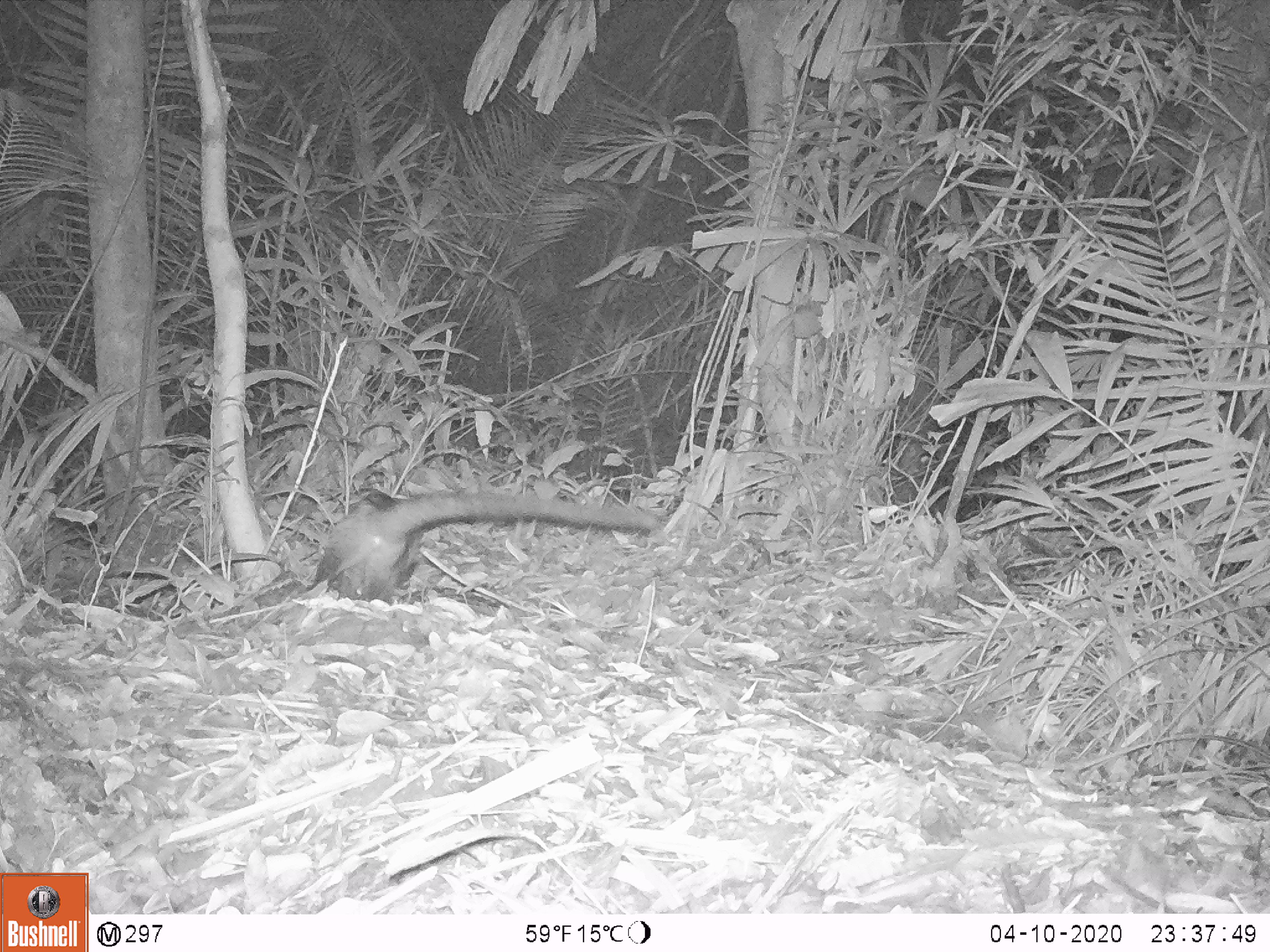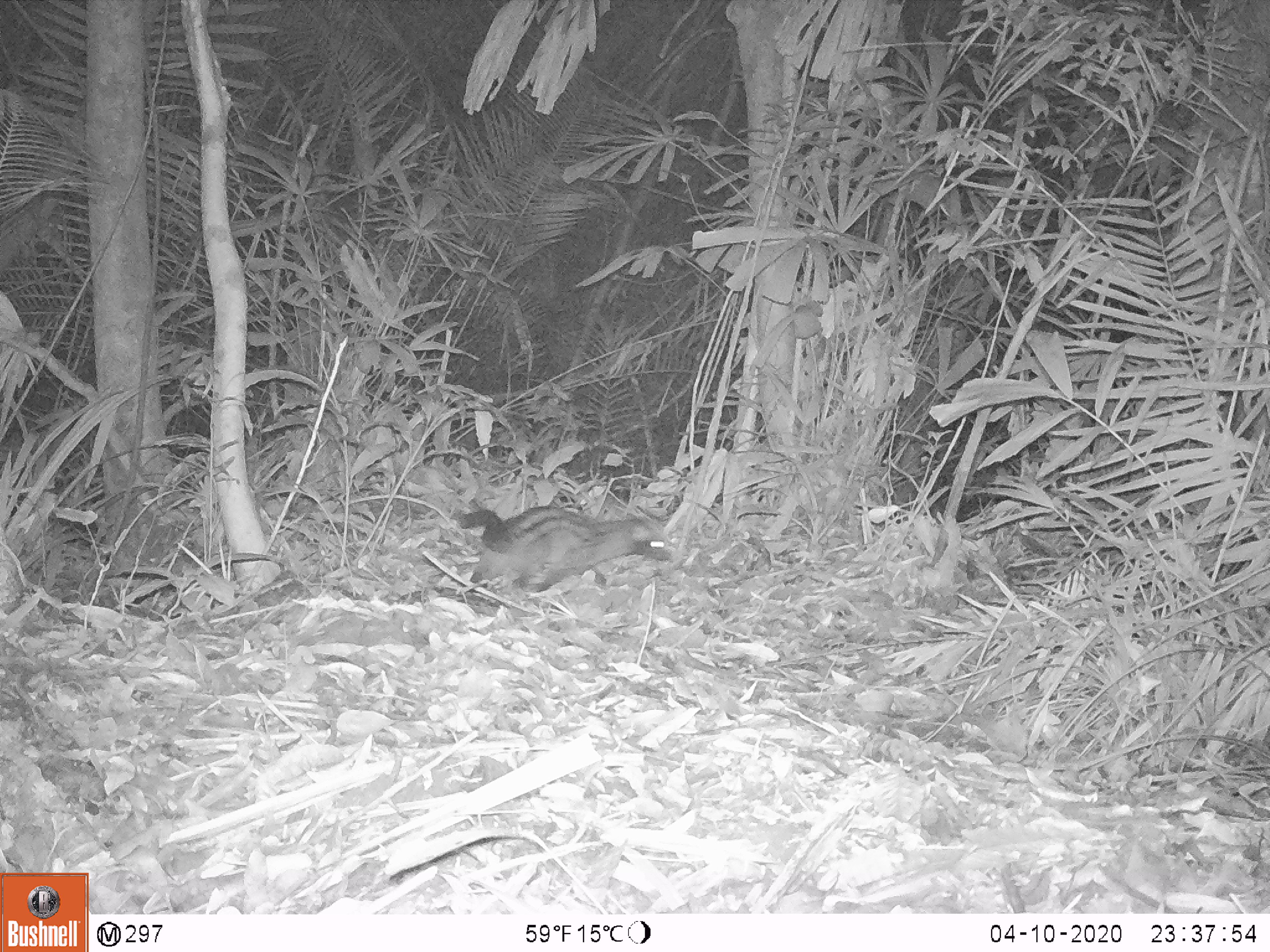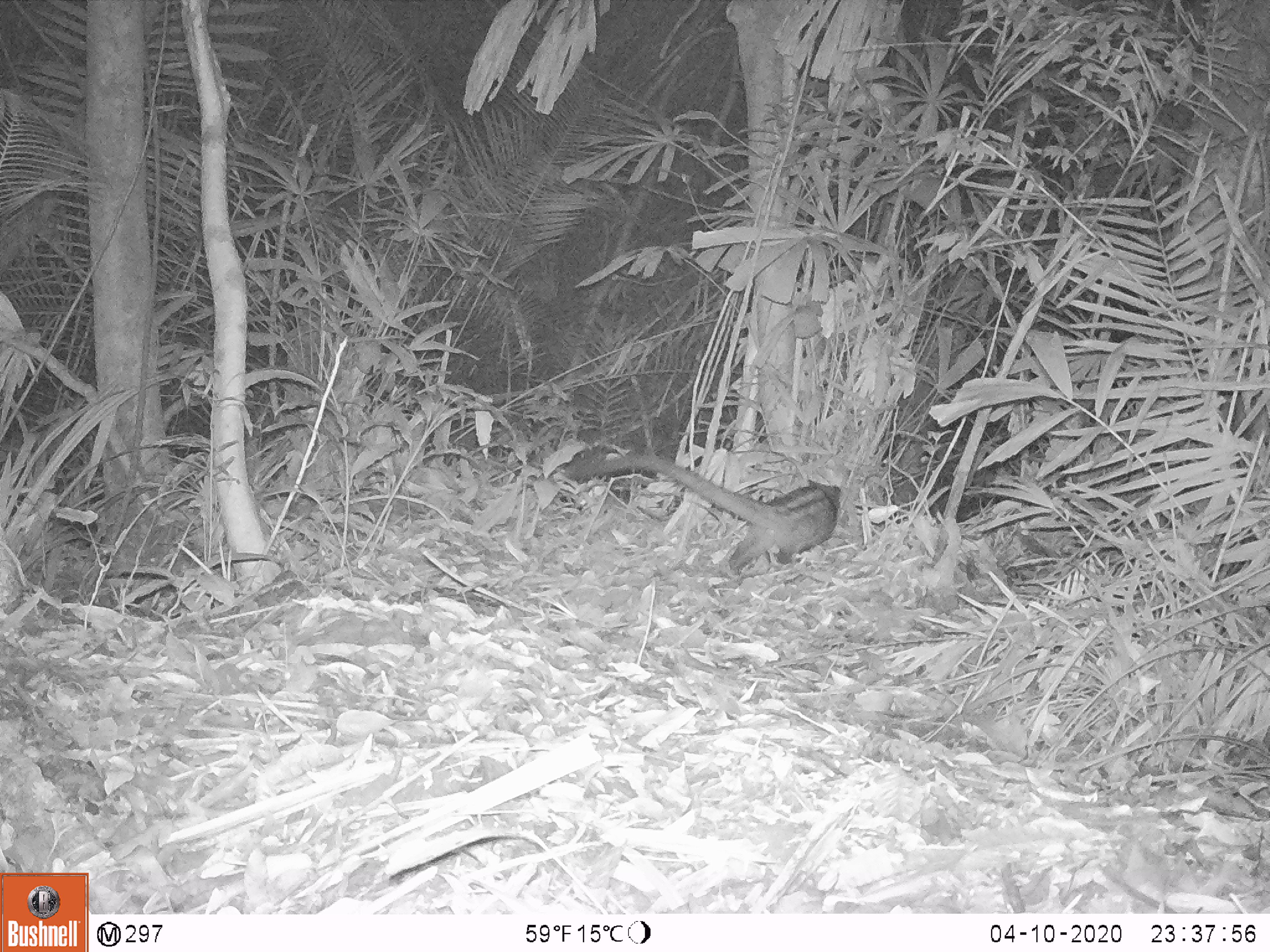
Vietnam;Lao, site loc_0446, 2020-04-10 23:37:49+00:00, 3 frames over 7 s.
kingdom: Animalia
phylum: Chordata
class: Mammalia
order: Carnivora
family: Viverridae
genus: Paradoxurus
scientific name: Paradoxurus hermaphroditus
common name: common palm civet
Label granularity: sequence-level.